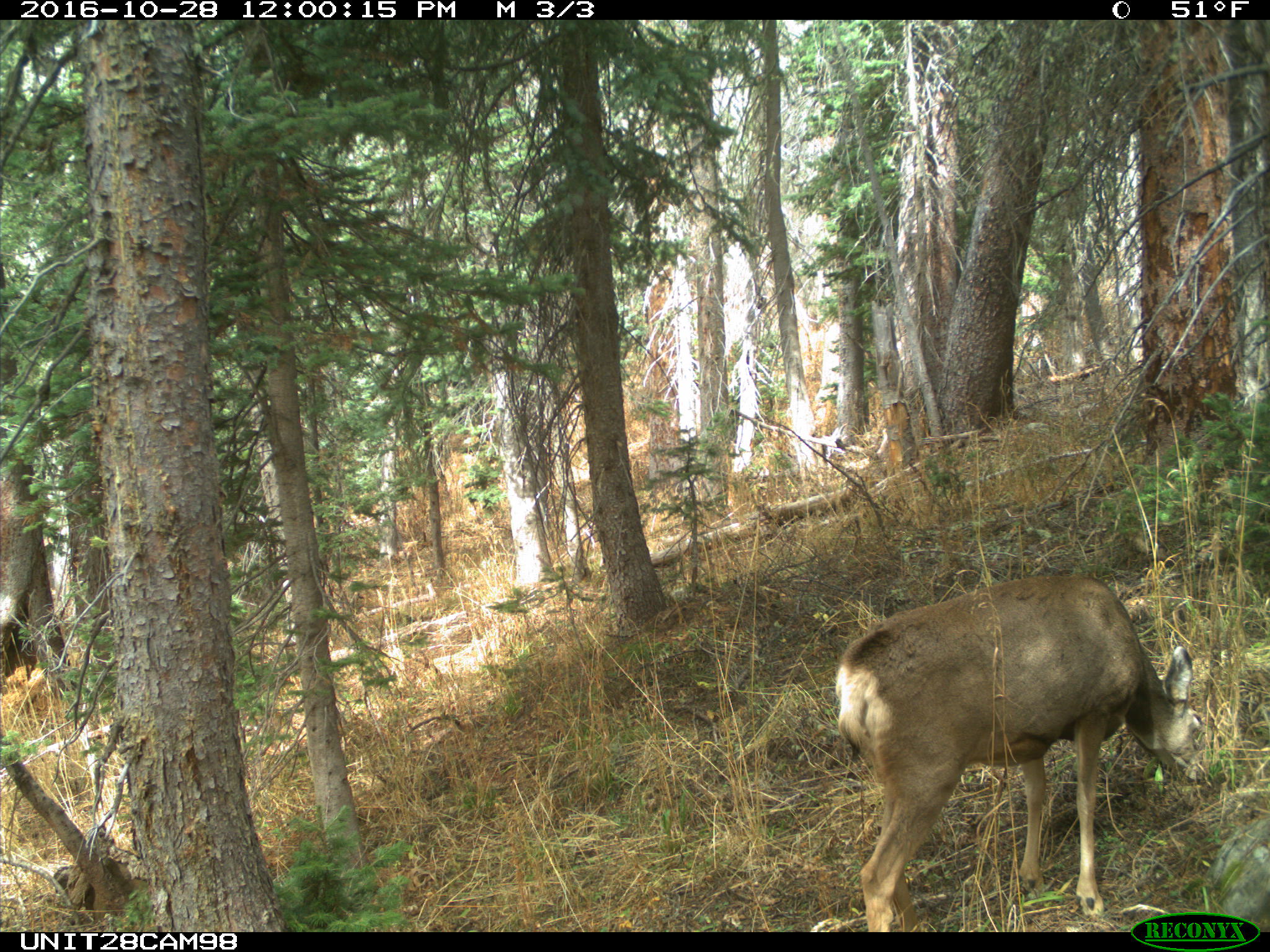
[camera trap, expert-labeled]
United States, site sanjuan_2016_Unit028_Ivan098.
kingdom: Animalia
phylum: Chordata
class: Mammalia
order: Artiodactyla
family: Cervidae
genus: Odocoileus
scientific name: Odocoileus hemionus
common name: mule deer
Odocoileus hemionus (mule deer).